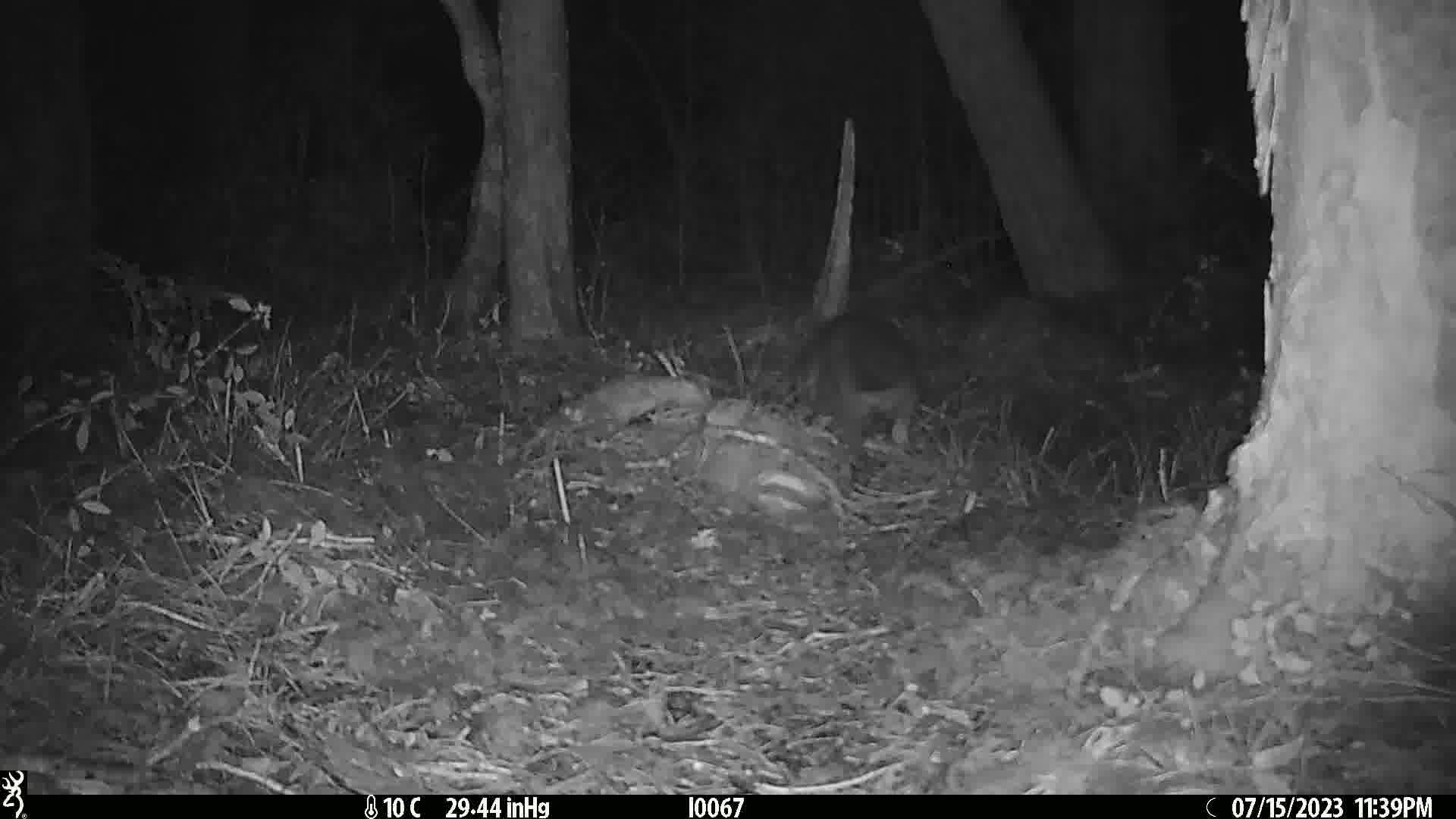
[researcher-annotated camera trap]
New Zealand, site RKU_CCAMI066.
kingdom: Animalia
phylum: Chordata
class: Mammalia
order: Diprotodontia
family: Phalangeridae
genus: Trichosurus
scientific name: Trichosurus vulpecula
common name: common brushtail possum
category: possum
Possum (common brushtail possum) (Trichosurus vulpecula).